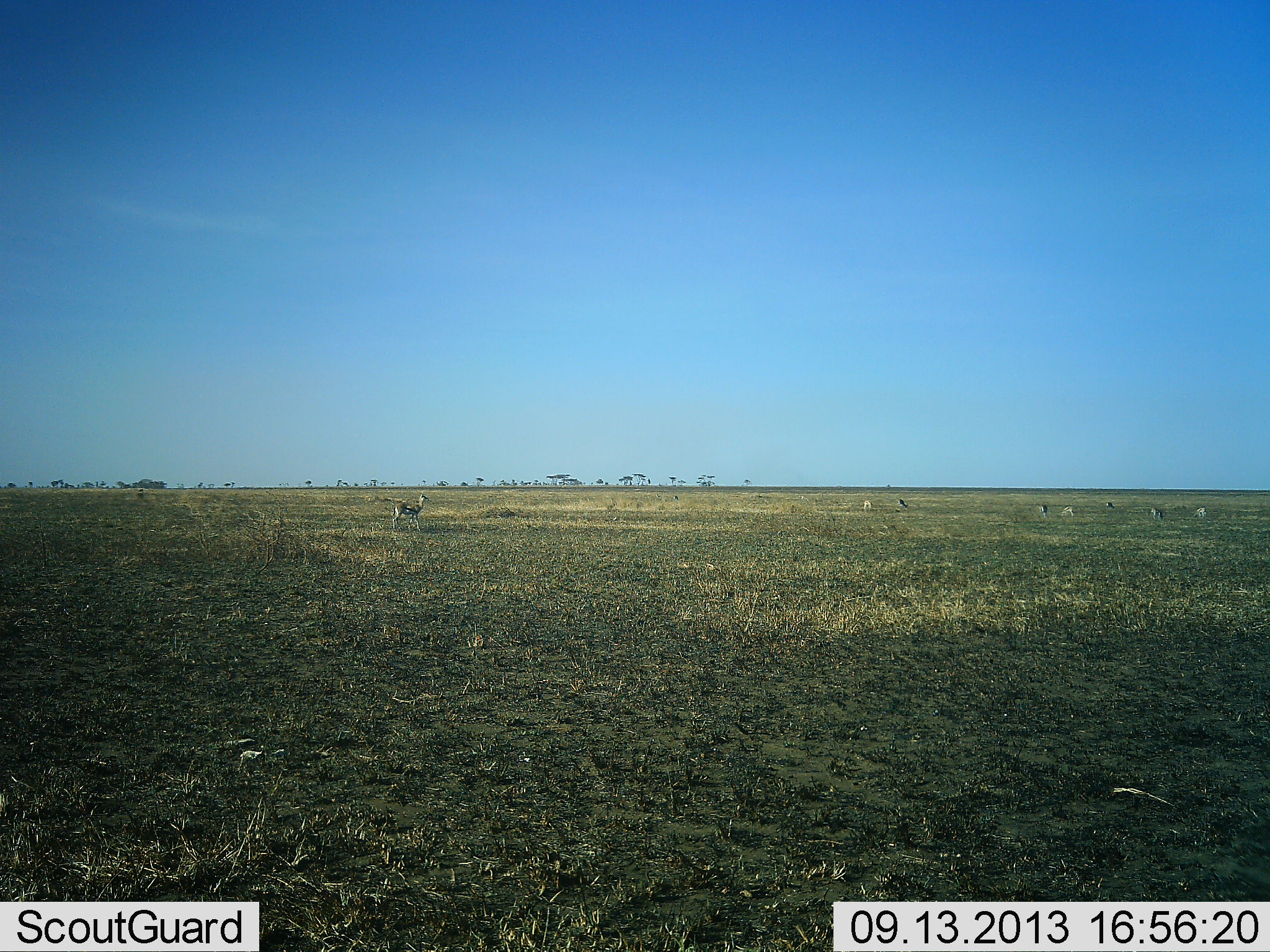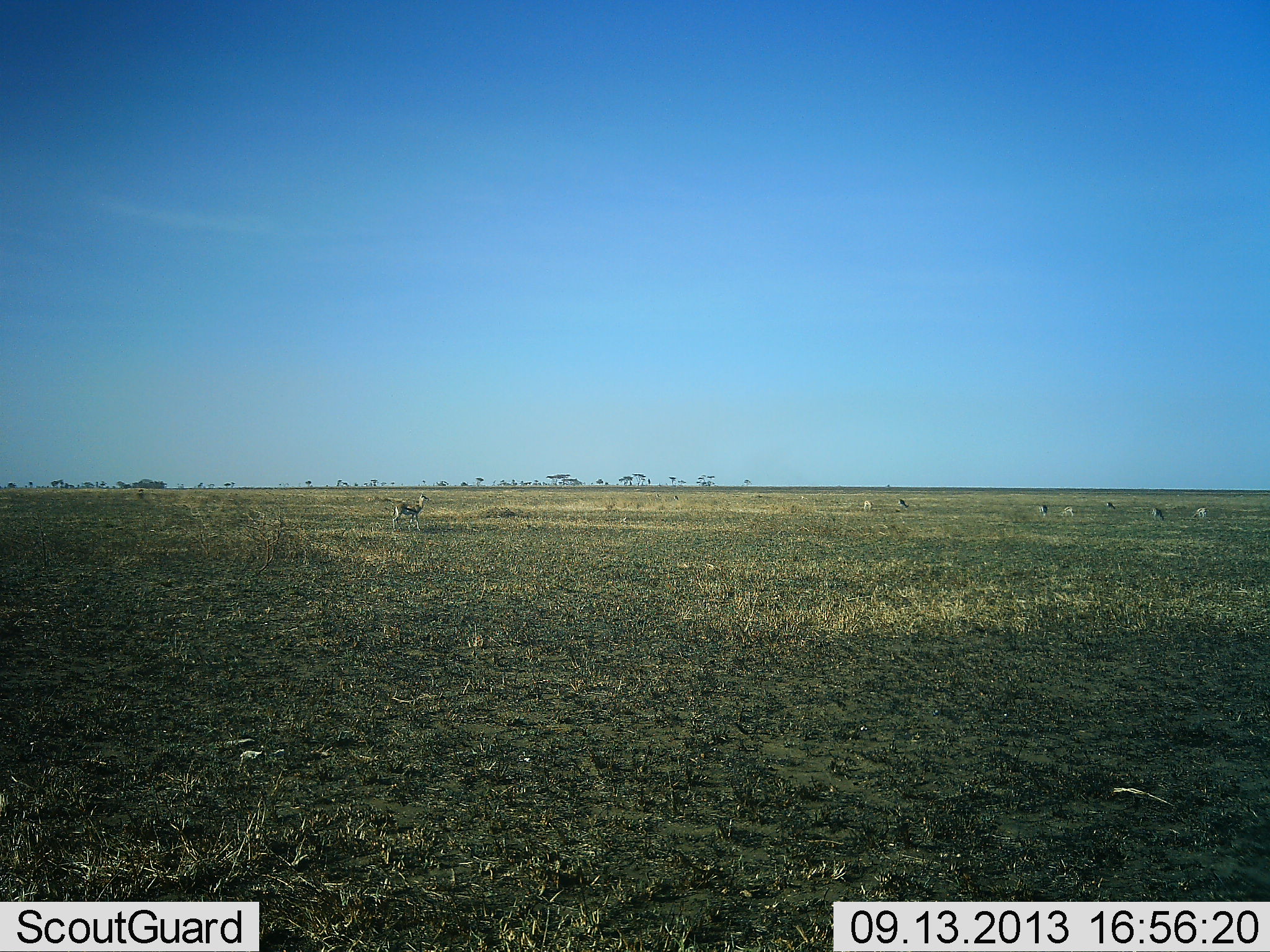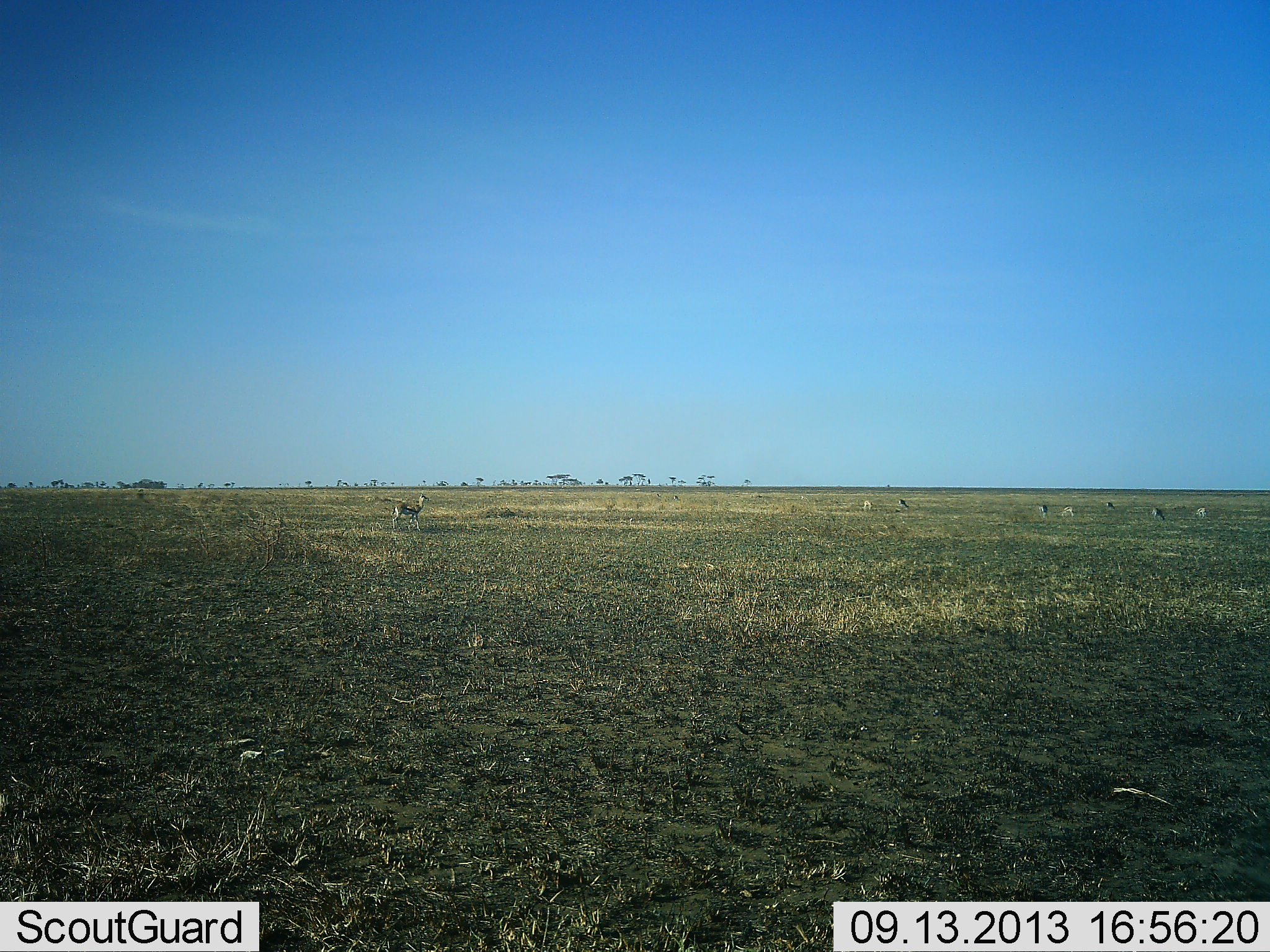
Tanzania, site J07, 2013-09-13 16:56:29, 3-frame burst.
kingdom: Animalia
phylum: Chordata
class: Mammalia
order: Artiodactyla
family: Bovidae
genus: Eudorcas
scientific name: Eudorcas thomsonii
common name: thomson's gazelle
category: gazellethomsons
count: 8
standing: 100%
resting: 0%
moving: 0%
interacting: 0%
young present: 0%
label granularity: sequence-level